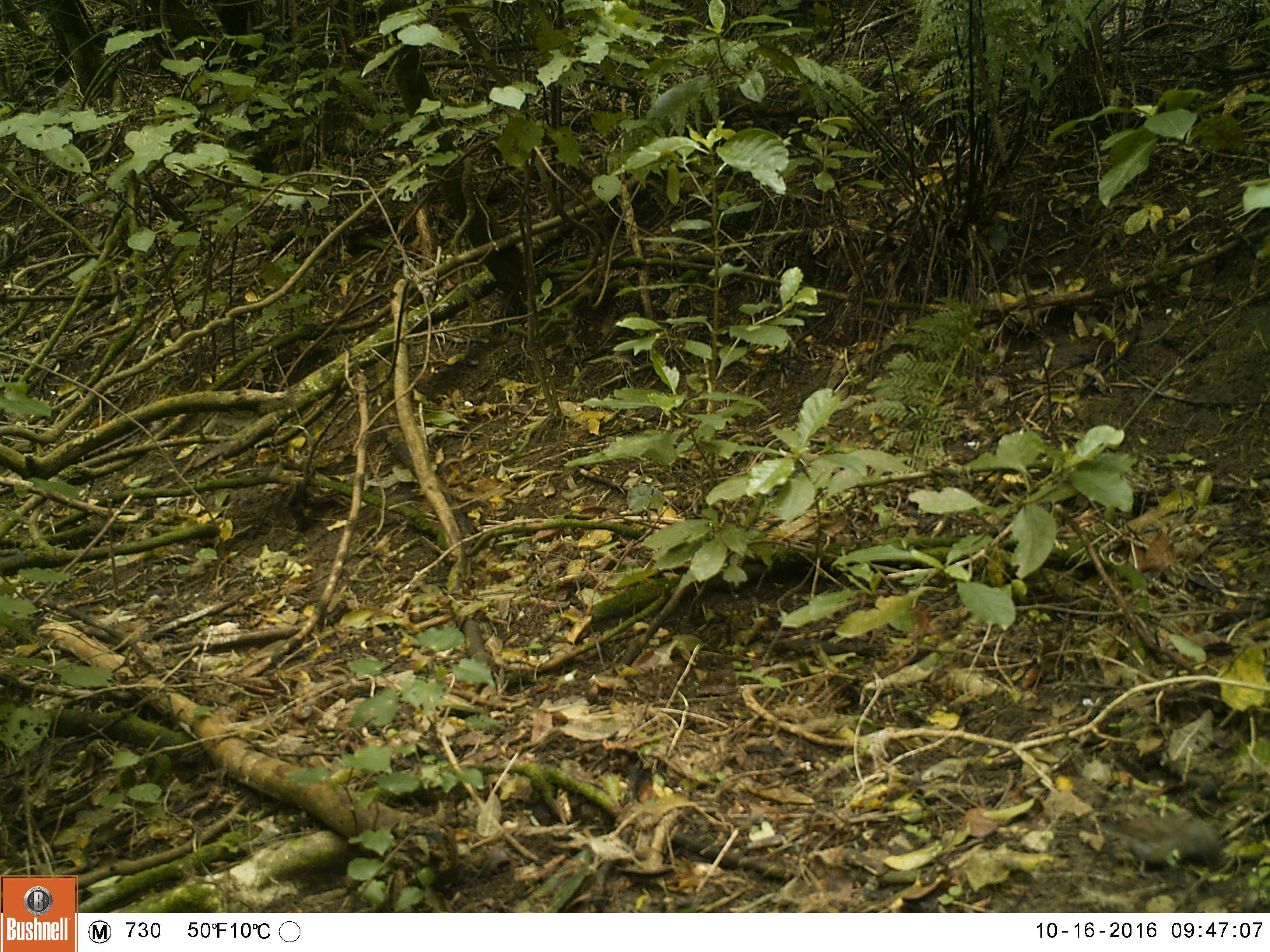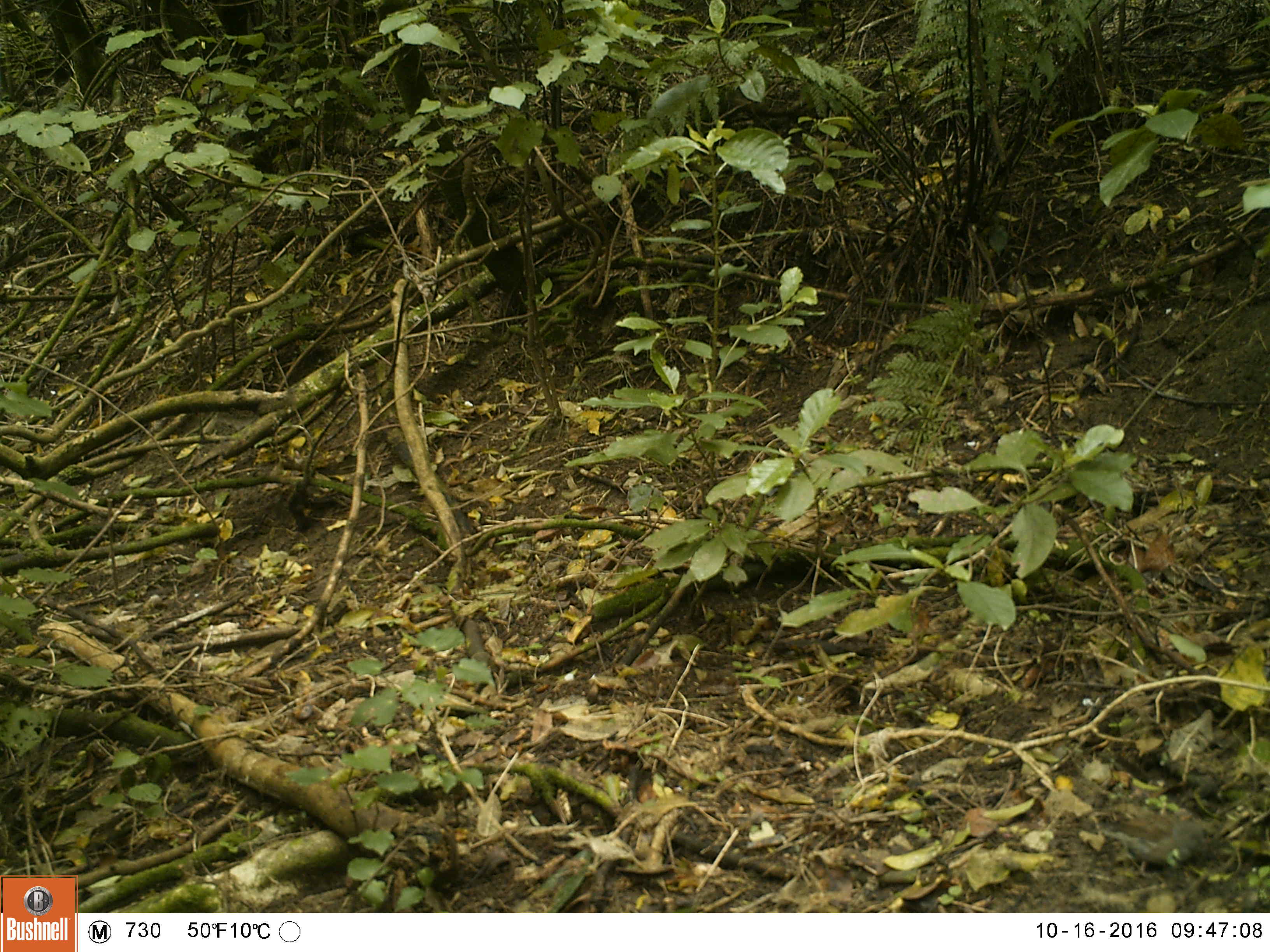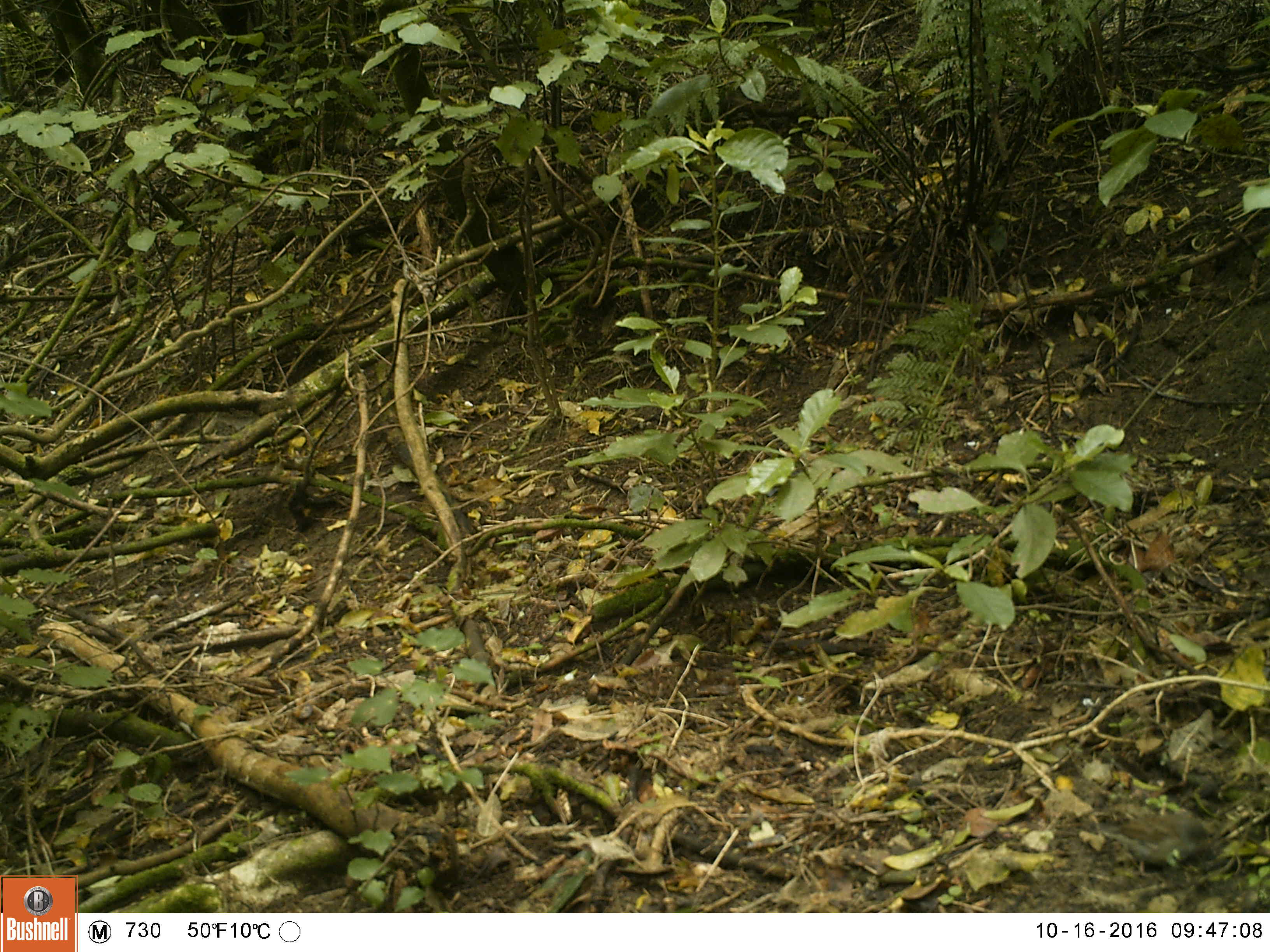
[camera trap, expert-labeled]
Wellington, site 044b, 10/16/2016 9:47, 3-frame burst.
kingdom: Animalia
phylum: Chordata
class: Aves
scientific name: Aves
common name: bird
Bird (Aves).